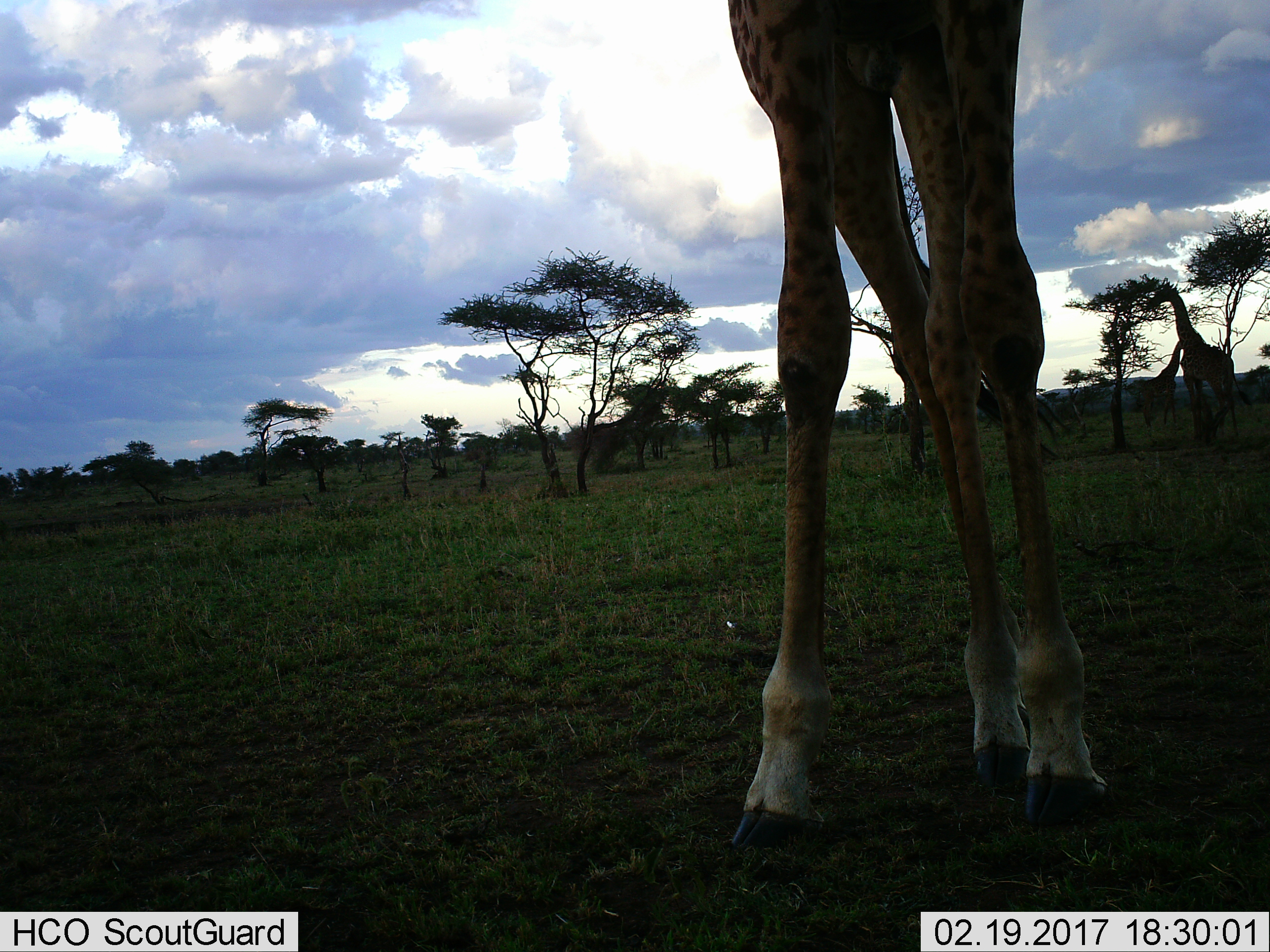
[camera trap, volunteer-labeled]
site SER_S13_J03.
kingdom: Animalia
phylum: Chordata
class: Mammalia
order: Artiodactyla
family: Giraffidae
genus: Giraffa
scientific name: Giraffa camelopardalis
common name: giraffe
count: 3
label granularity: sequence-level